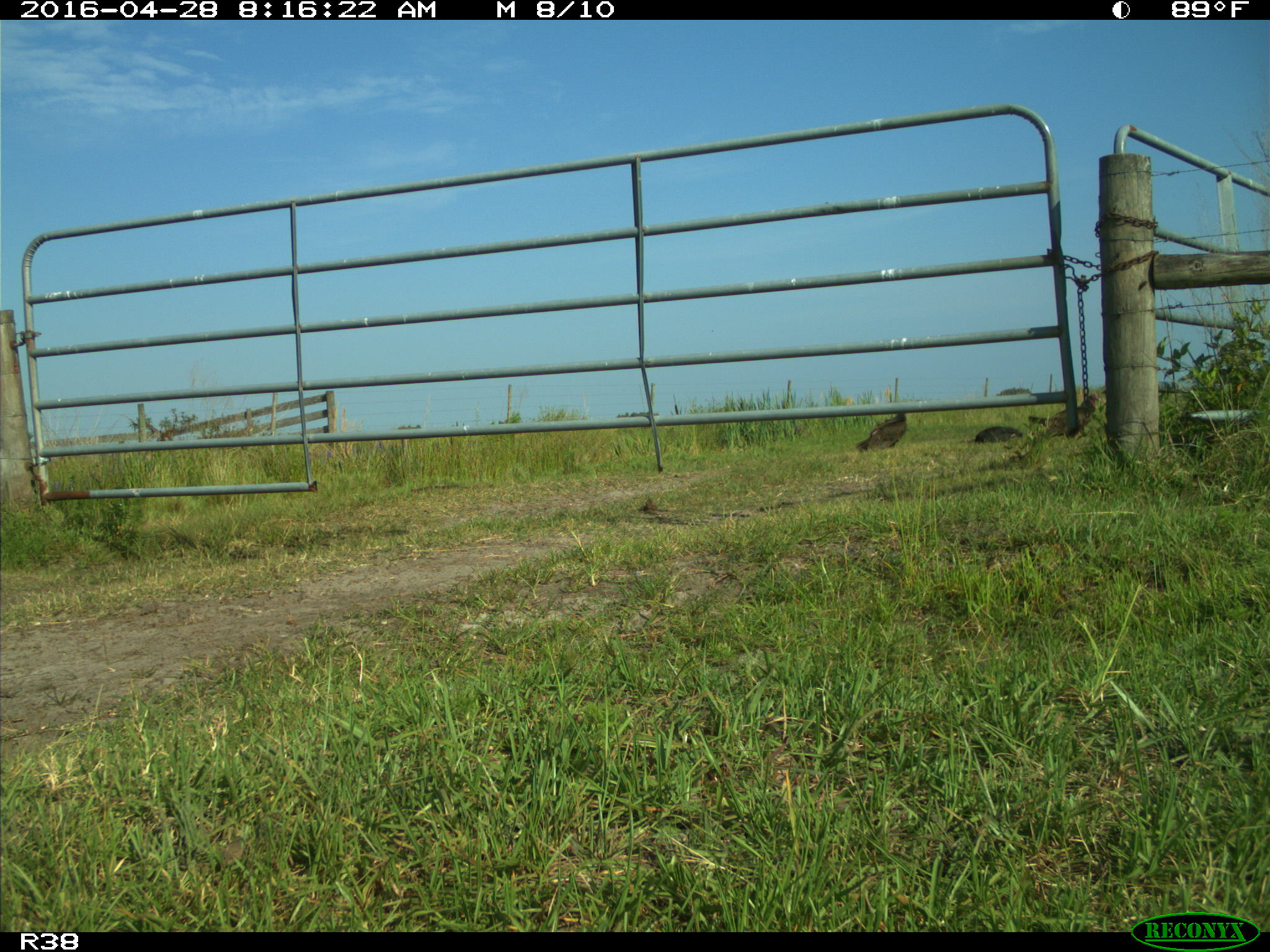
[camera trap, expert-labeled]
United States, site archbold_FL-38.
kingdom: Animalia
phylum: Chordata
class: Aves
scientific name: Aves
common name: birds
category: unidentified bird